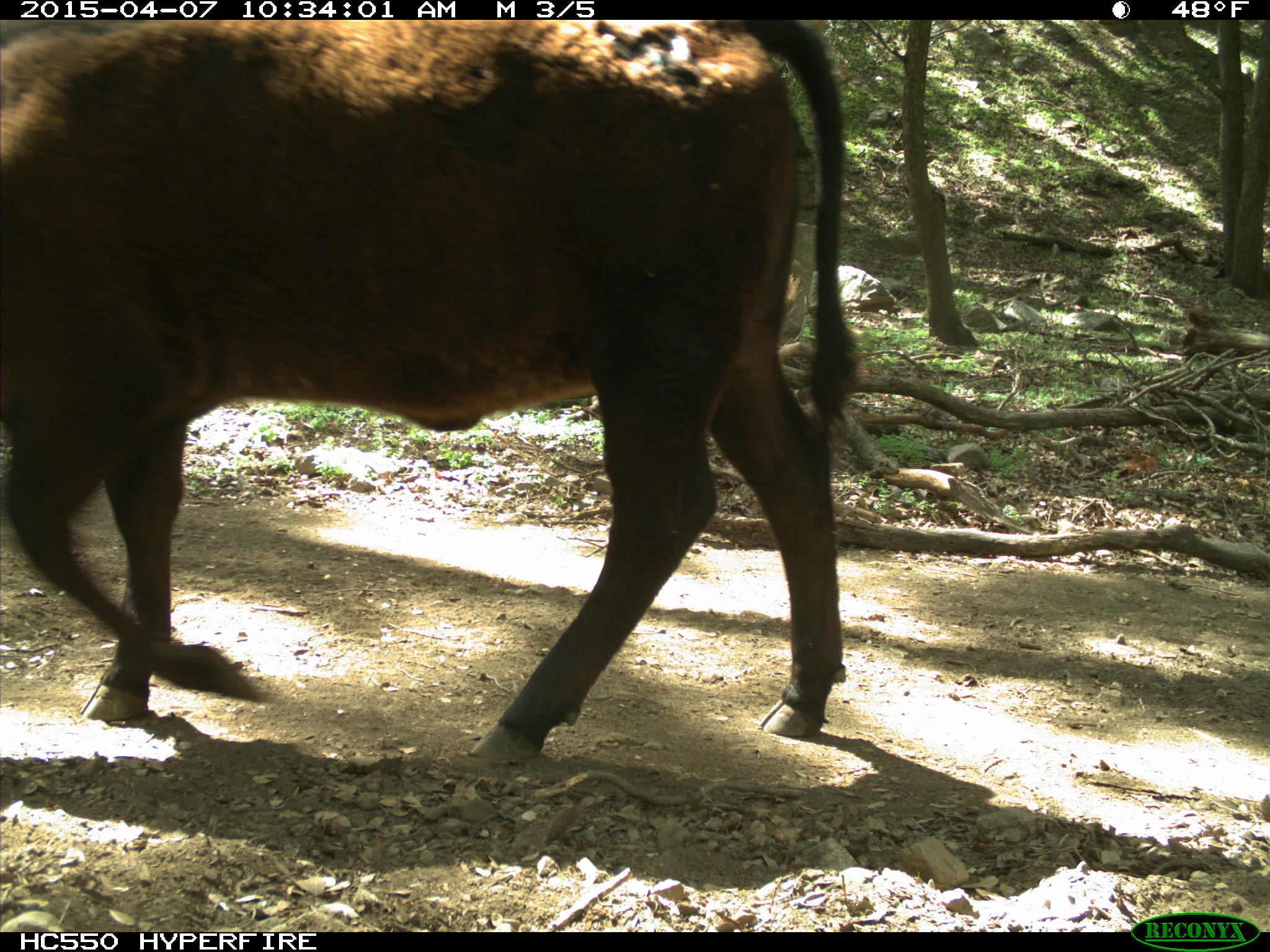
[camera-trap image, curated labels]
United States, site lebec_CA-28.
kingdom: Animalia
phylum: Chordata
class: Mammalia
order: Artiodactyla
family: Bovidae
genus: Bos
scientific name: Bos taurus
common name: domestic cow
Bos taurus (domestic cow).